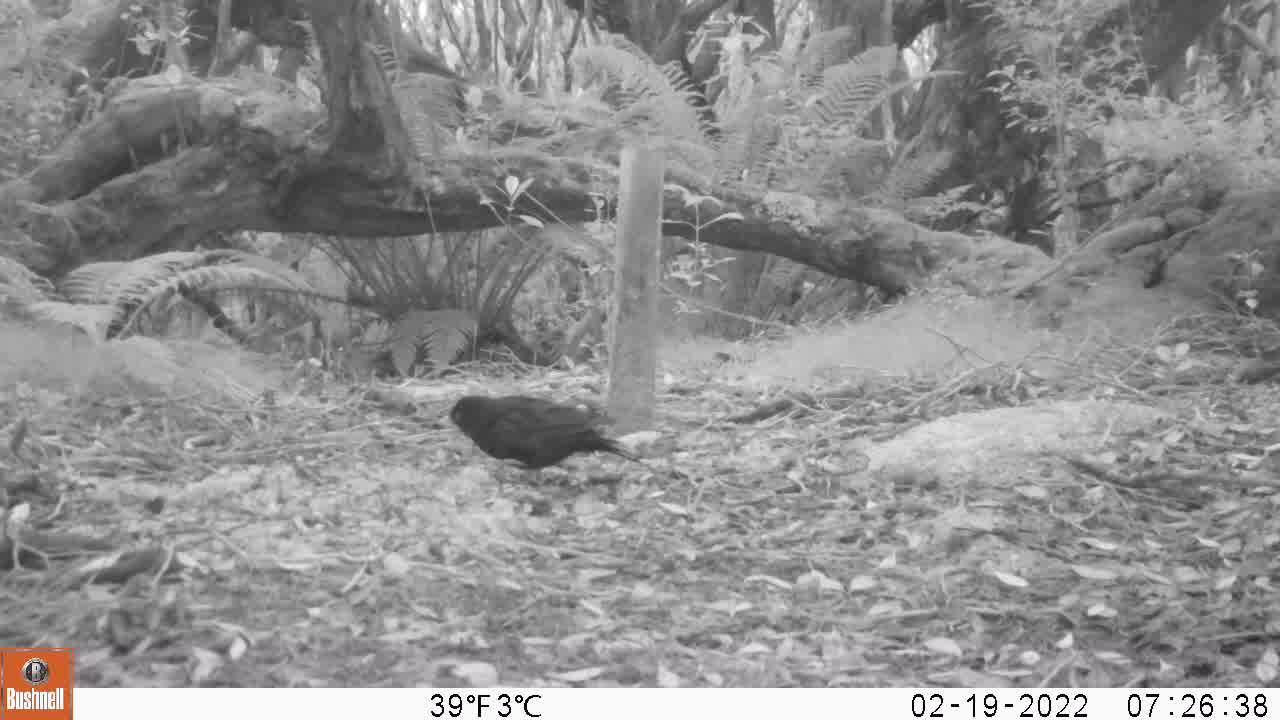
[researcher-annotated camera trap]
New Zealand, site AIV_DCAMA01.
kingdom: Animalia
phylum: Chordata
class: Aves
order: Passeriformes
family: Turdidae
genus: Turdus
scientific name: Turdus merula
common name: eurasian blackbird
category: blackbird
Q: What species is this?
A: Blackbird (eurasian blackbird) (Turdus merula).